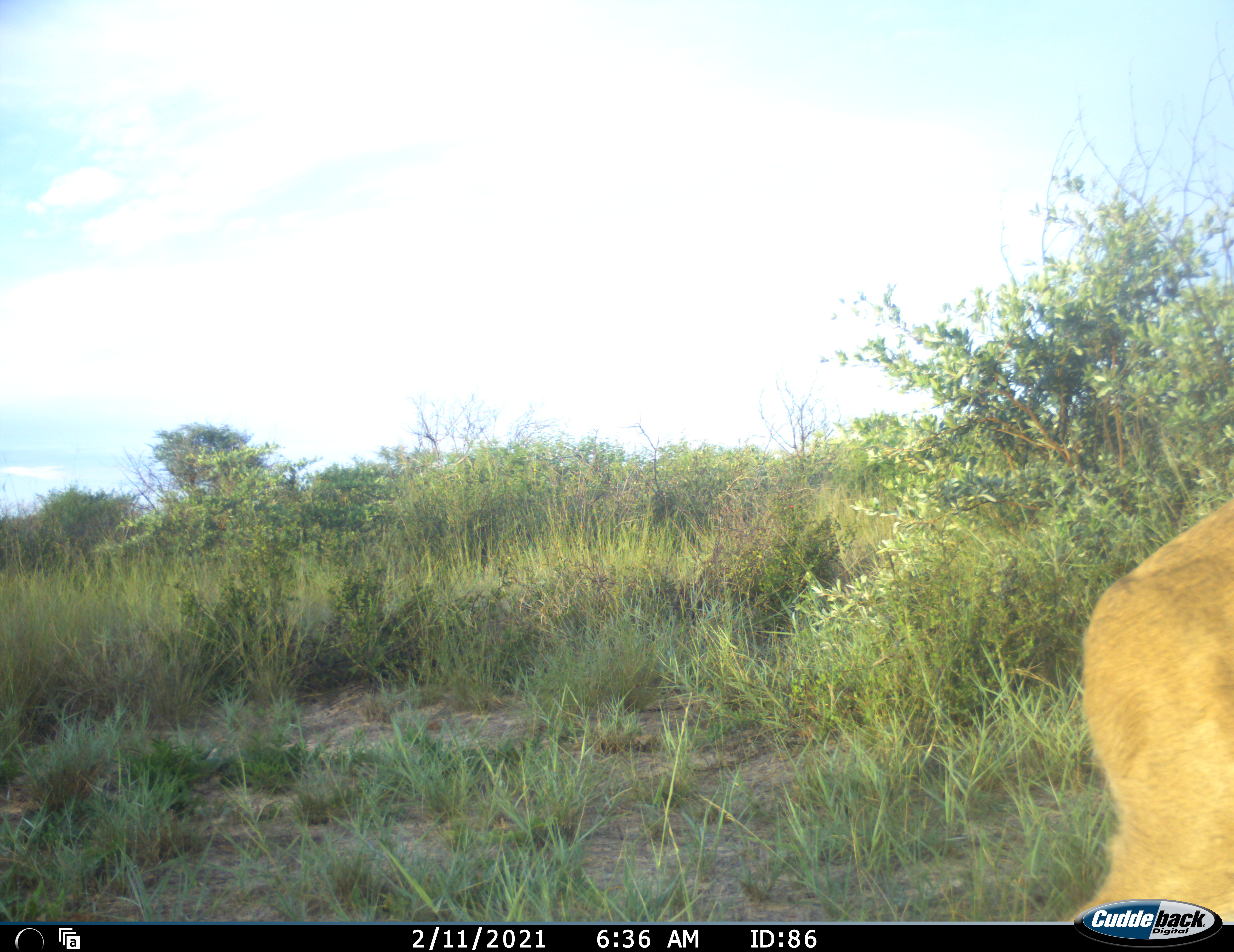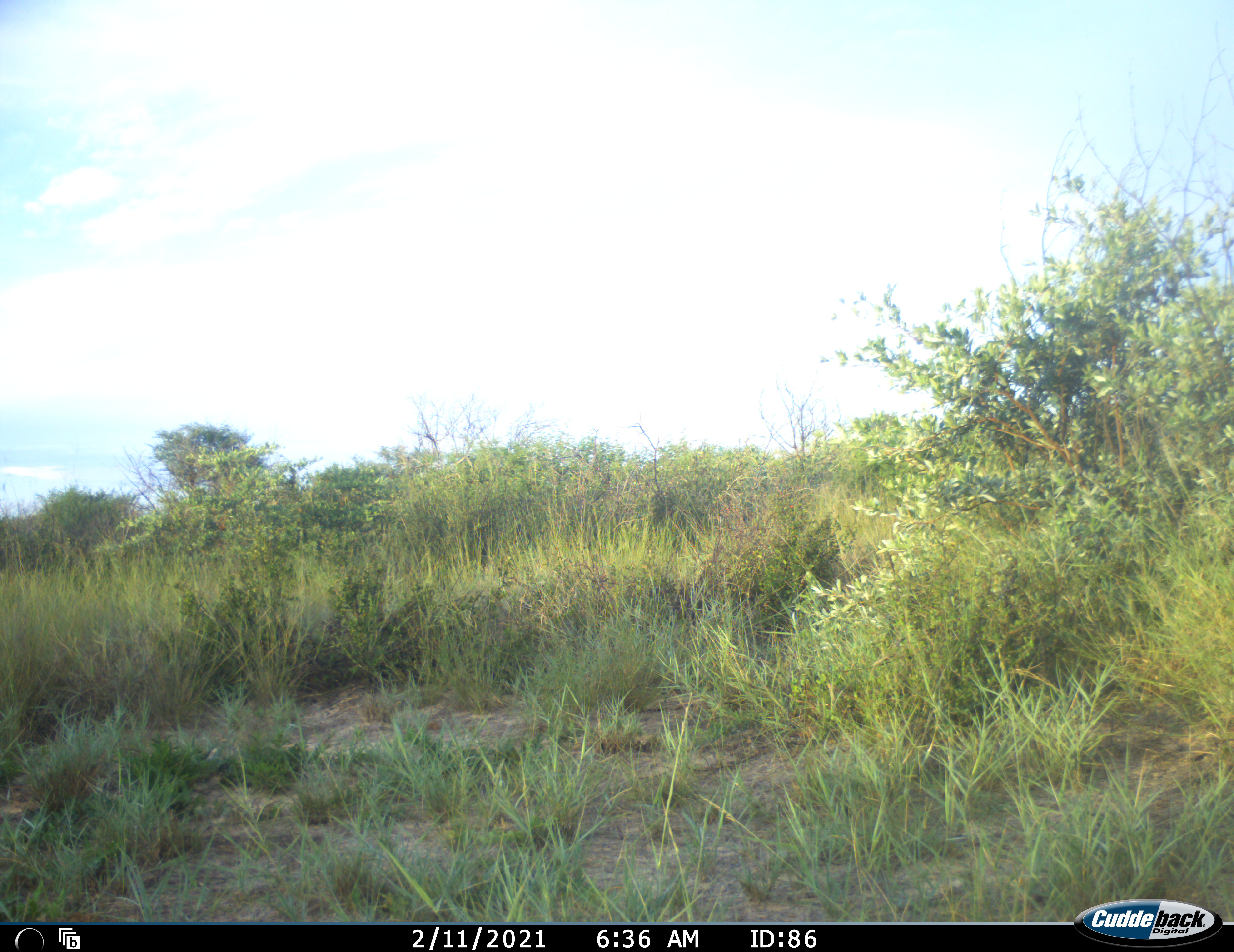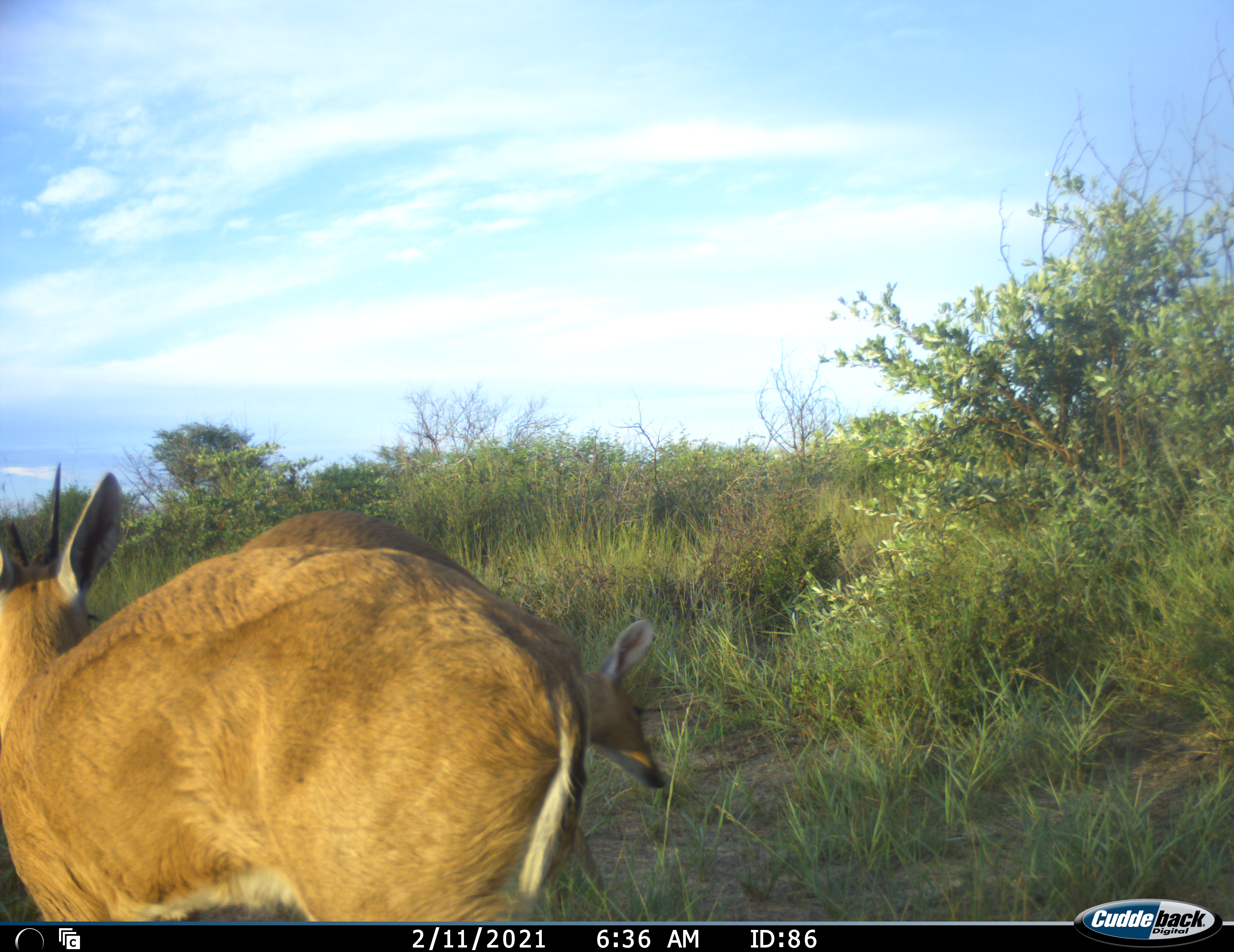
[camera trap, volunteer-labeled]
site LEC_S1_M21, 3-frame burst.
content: unidentified animal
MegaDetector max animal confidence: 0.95